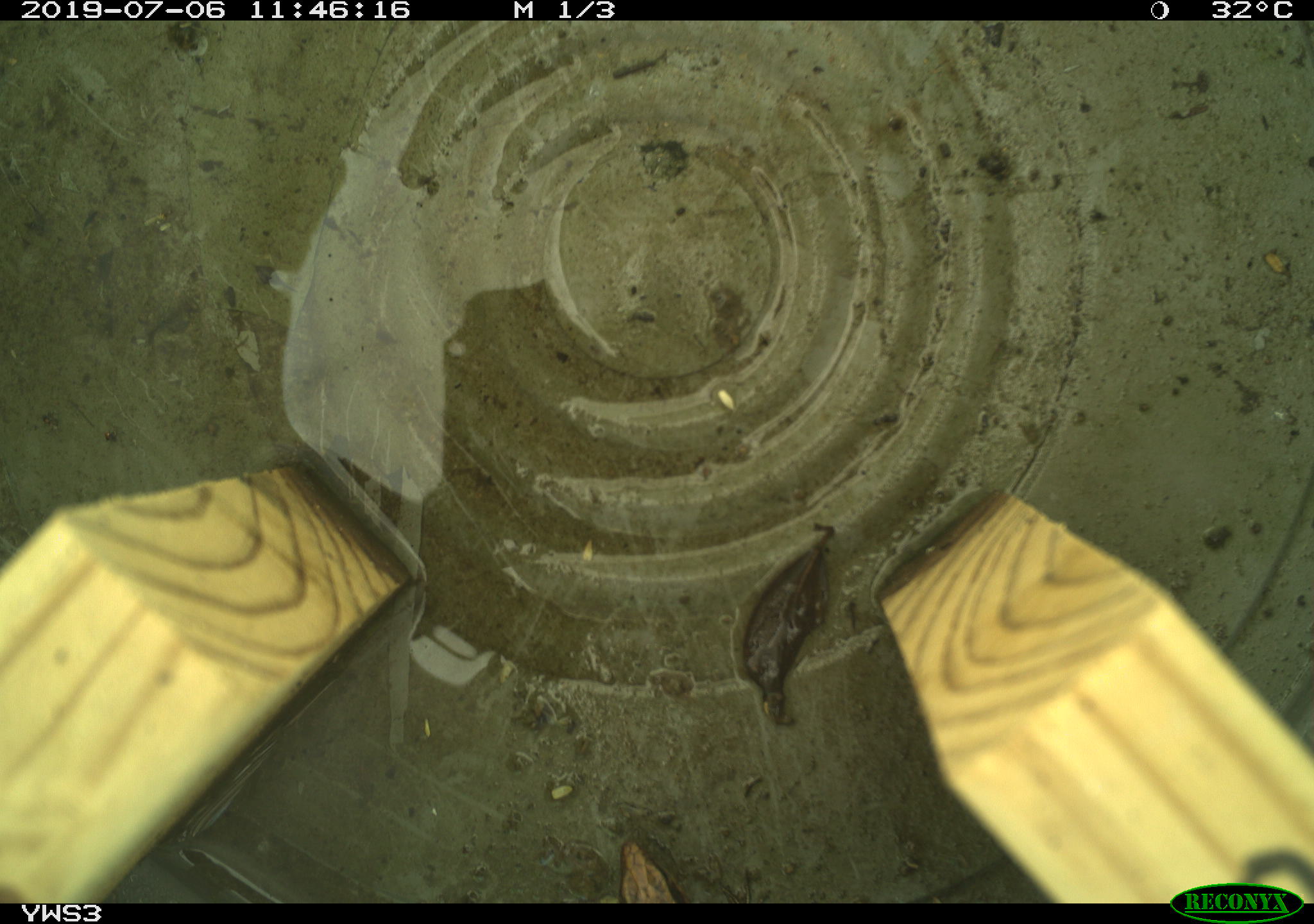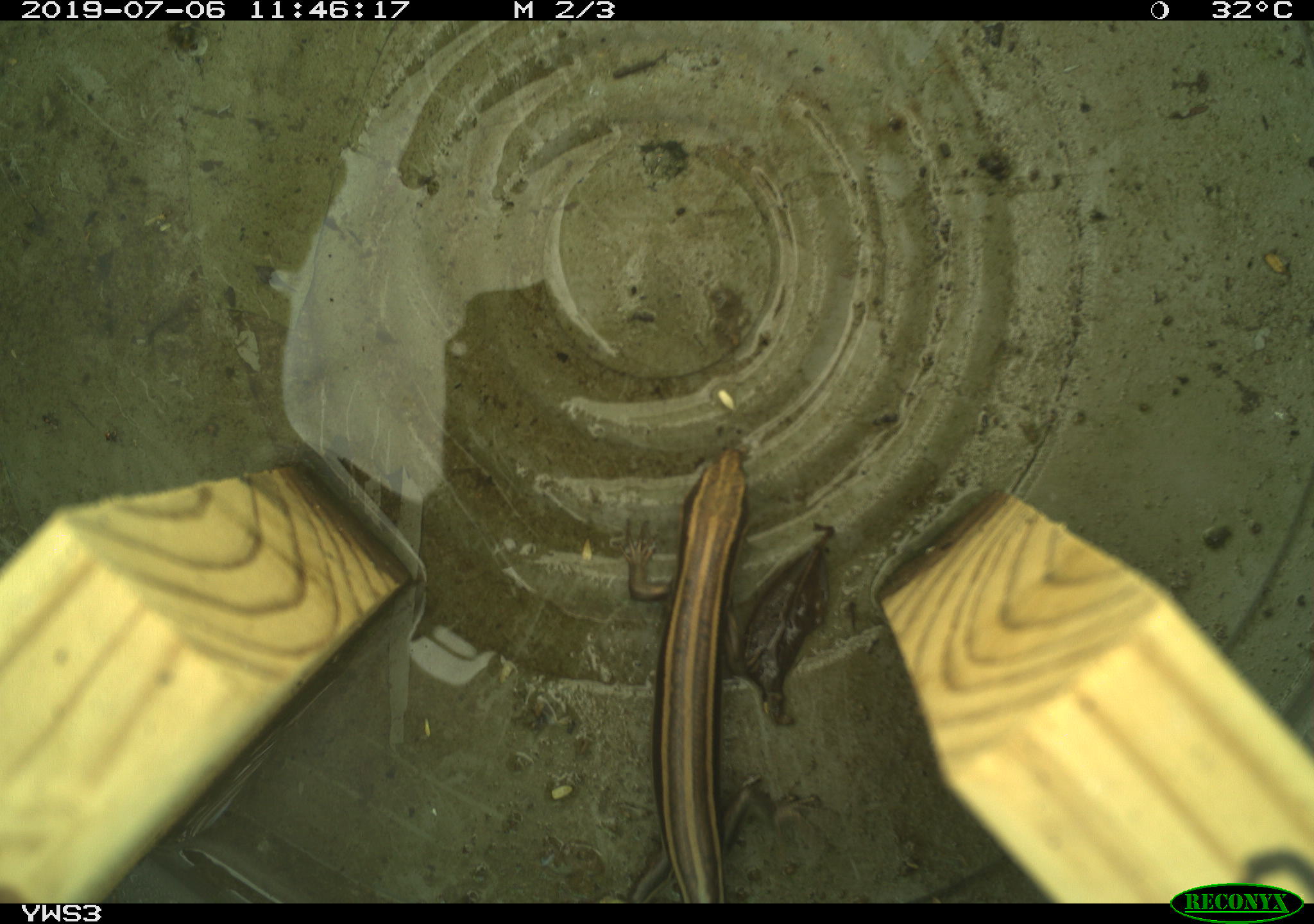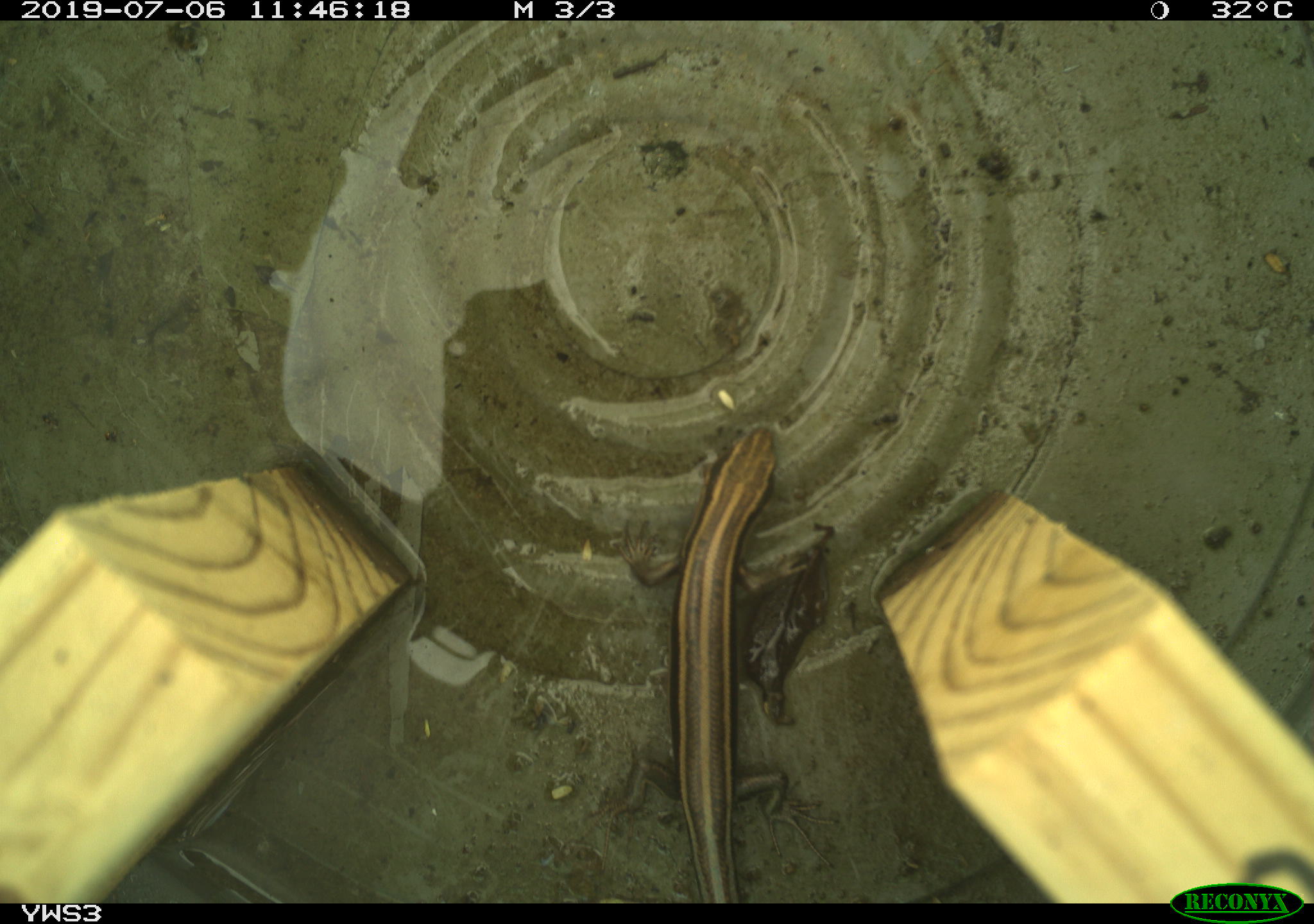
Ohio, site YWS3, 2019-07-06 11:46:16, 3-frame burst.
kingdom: Animalia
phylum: Chordata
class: Reptilia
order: Squamata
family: Scincidae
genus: Plestiodon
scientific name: Plestiodon fasciatus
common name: common five-lined skink